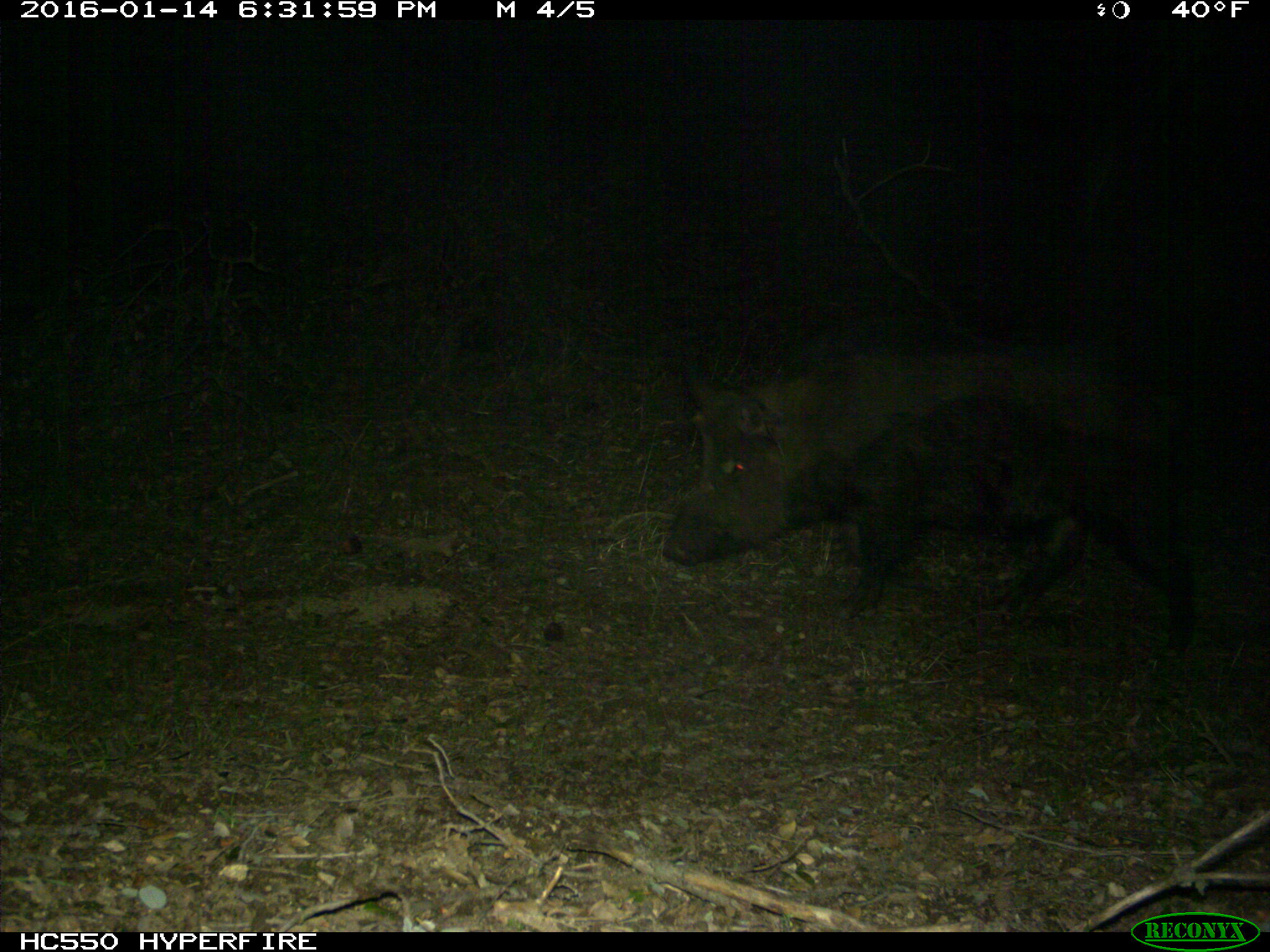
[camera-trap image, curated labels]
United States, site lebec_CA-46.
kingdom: Animalia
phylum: Chordata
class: Mammalia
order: Artiodactyla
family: Suidae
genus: Sus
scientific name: Sus scrofa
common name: wild boar